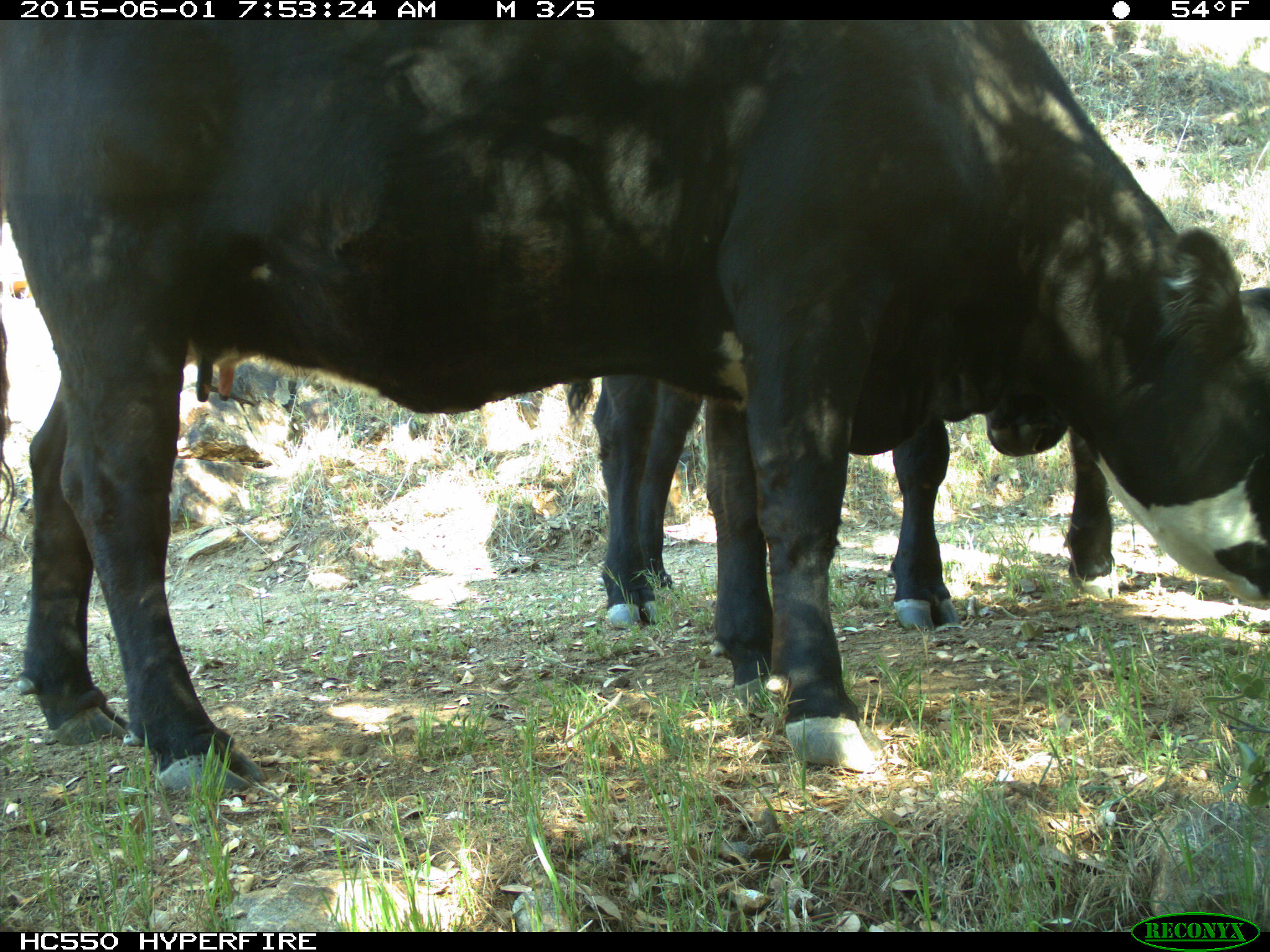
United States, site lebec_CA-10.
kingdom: Animalia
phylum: Chordata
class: Mammalia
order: Artiodactyla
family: Bovidae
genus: Bos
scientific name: Bos taurus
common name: domestic cow